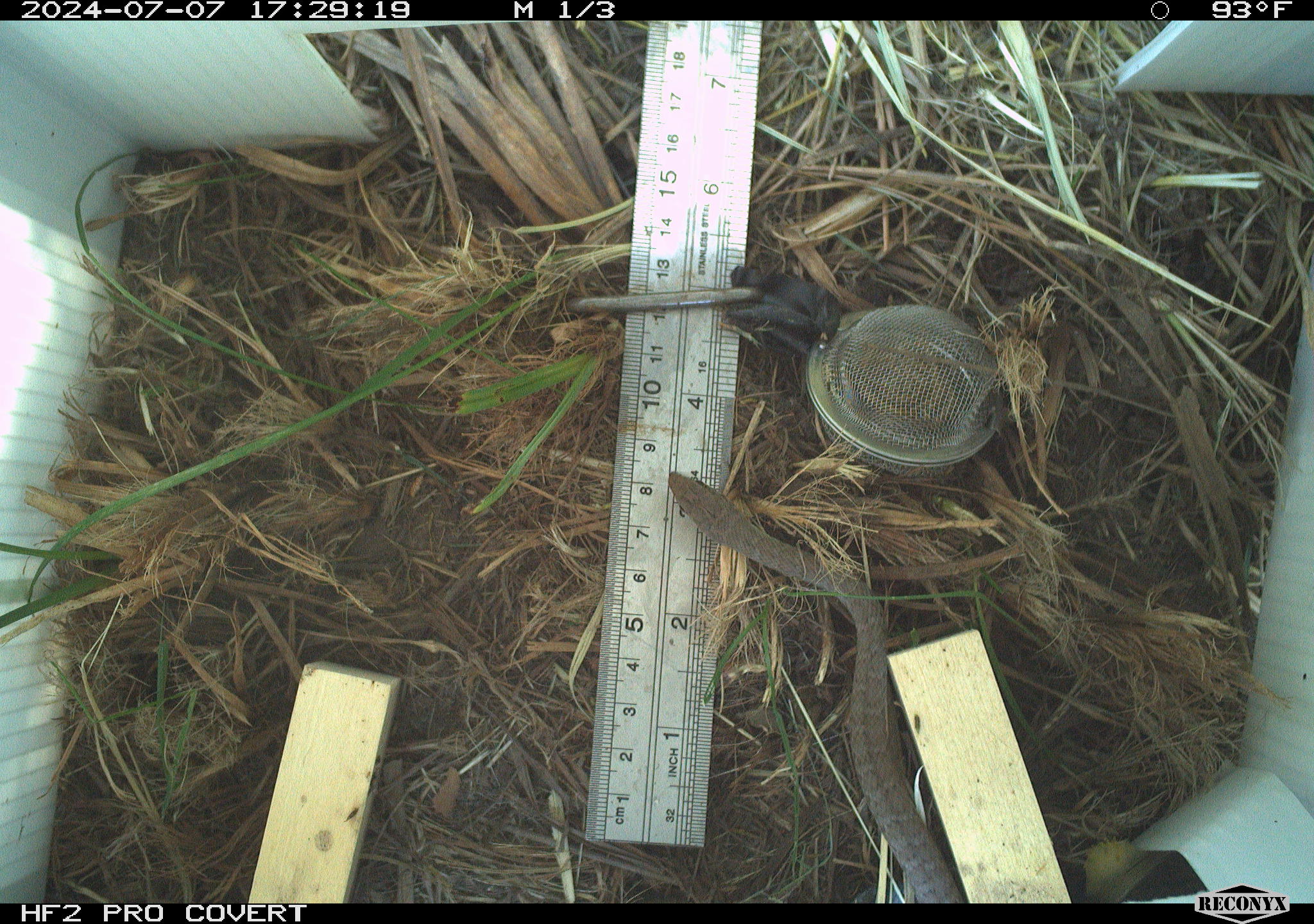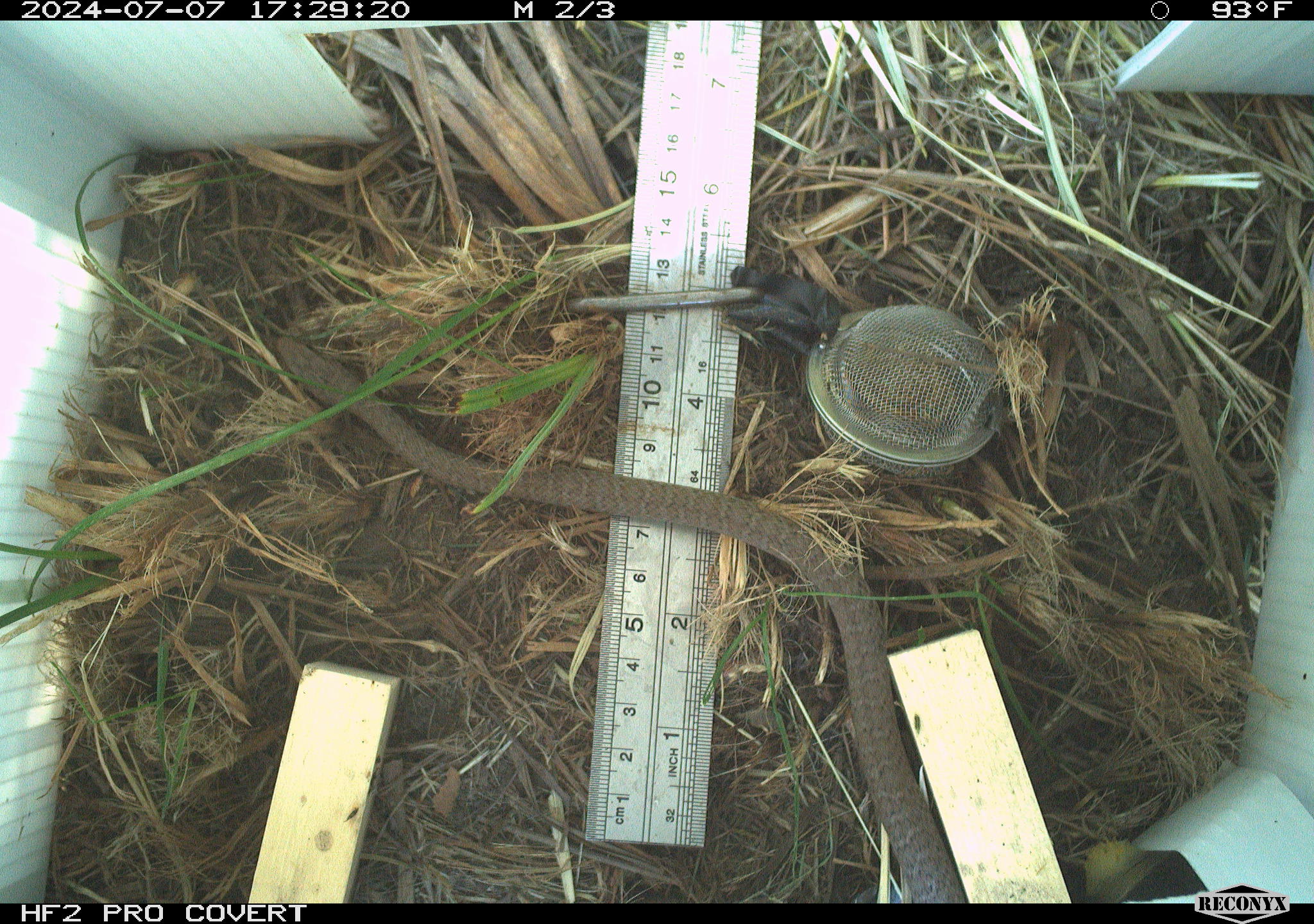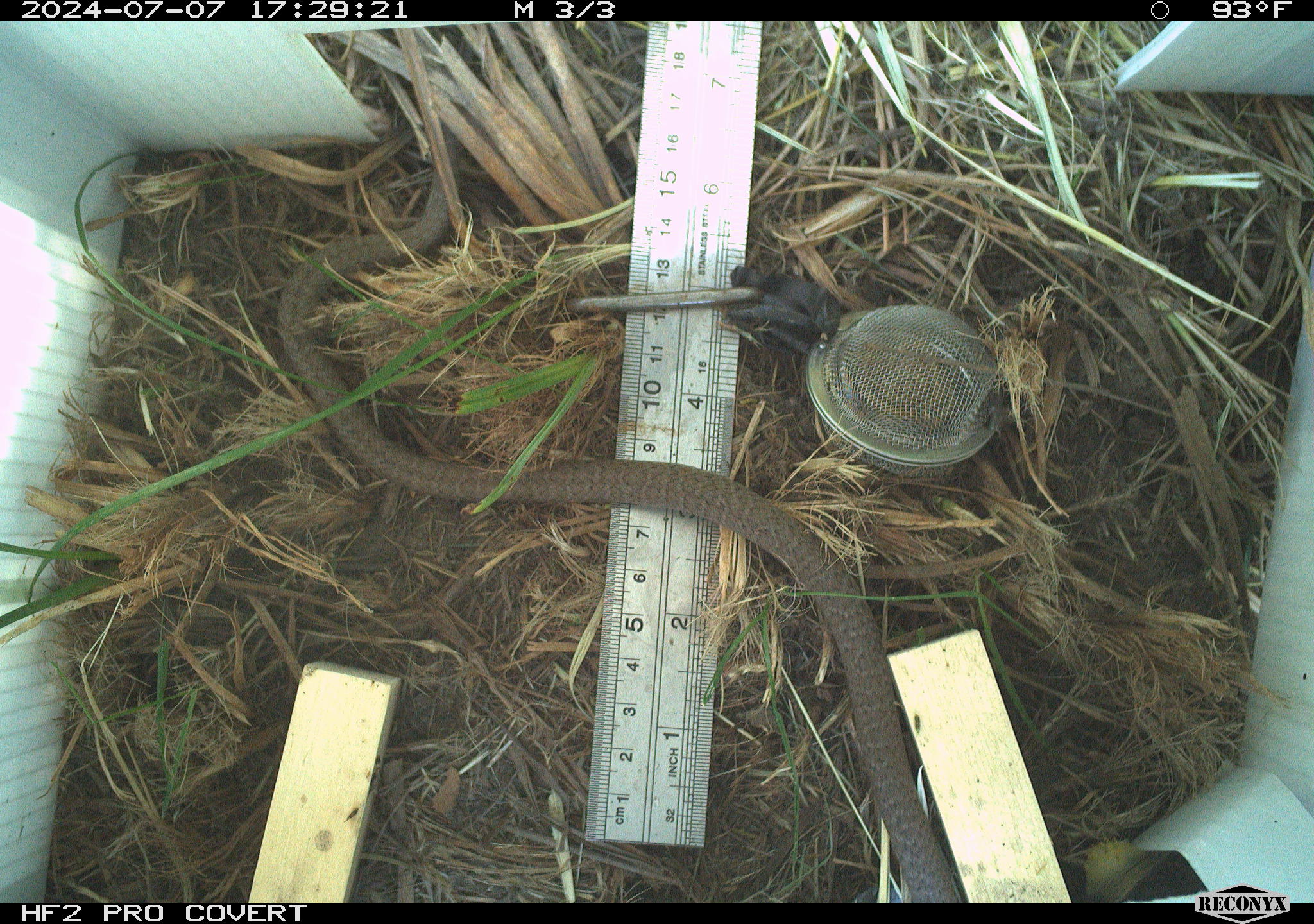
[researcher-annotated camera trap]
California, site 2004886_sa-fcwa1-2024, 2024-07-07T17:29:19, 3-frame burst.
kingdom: Animalia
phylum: Chordata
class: Reptilia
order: Squamata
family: Colubridae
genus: Coluber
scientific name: Coluber constrictor mormon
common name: western yellow-bellied racer